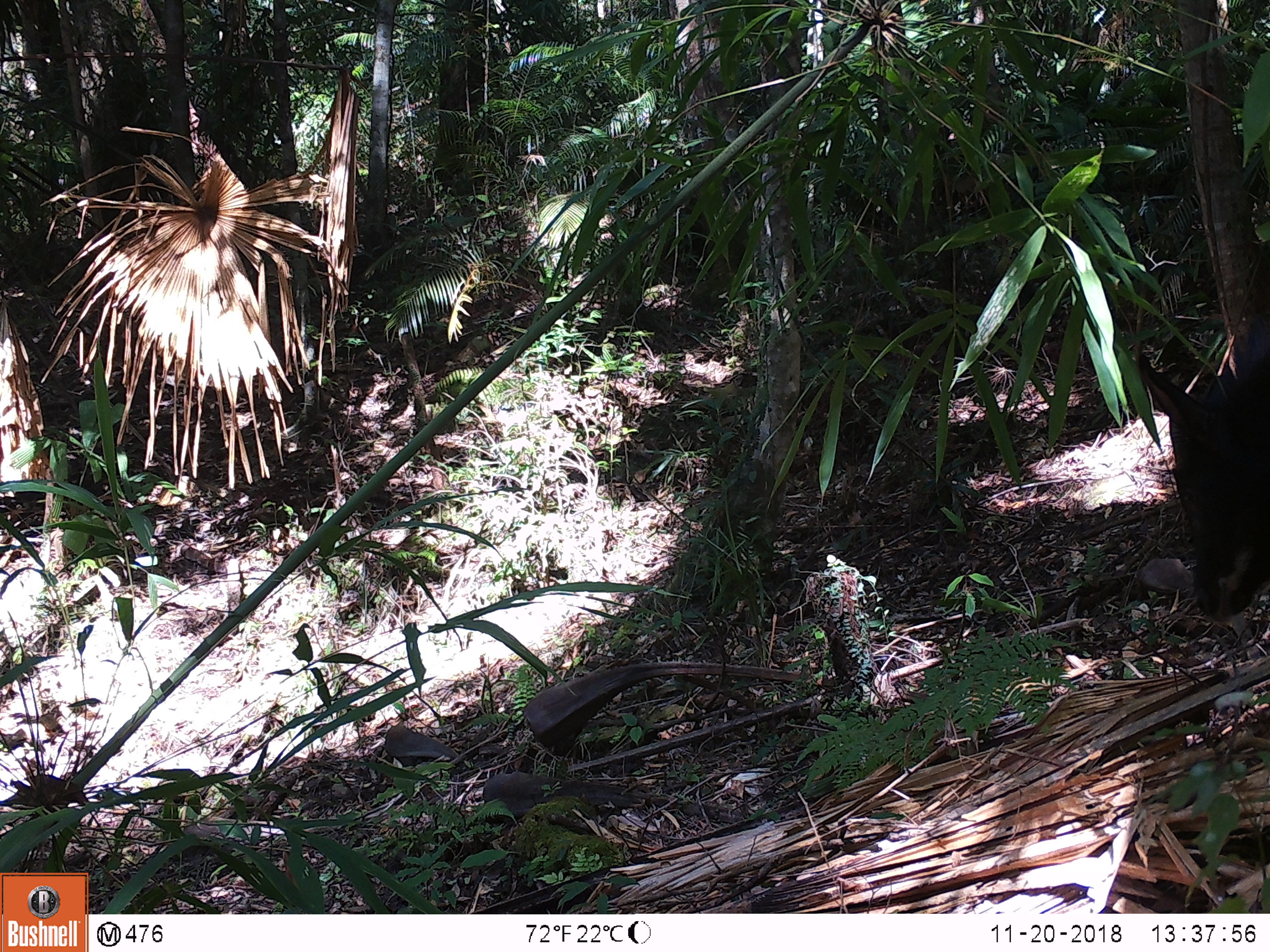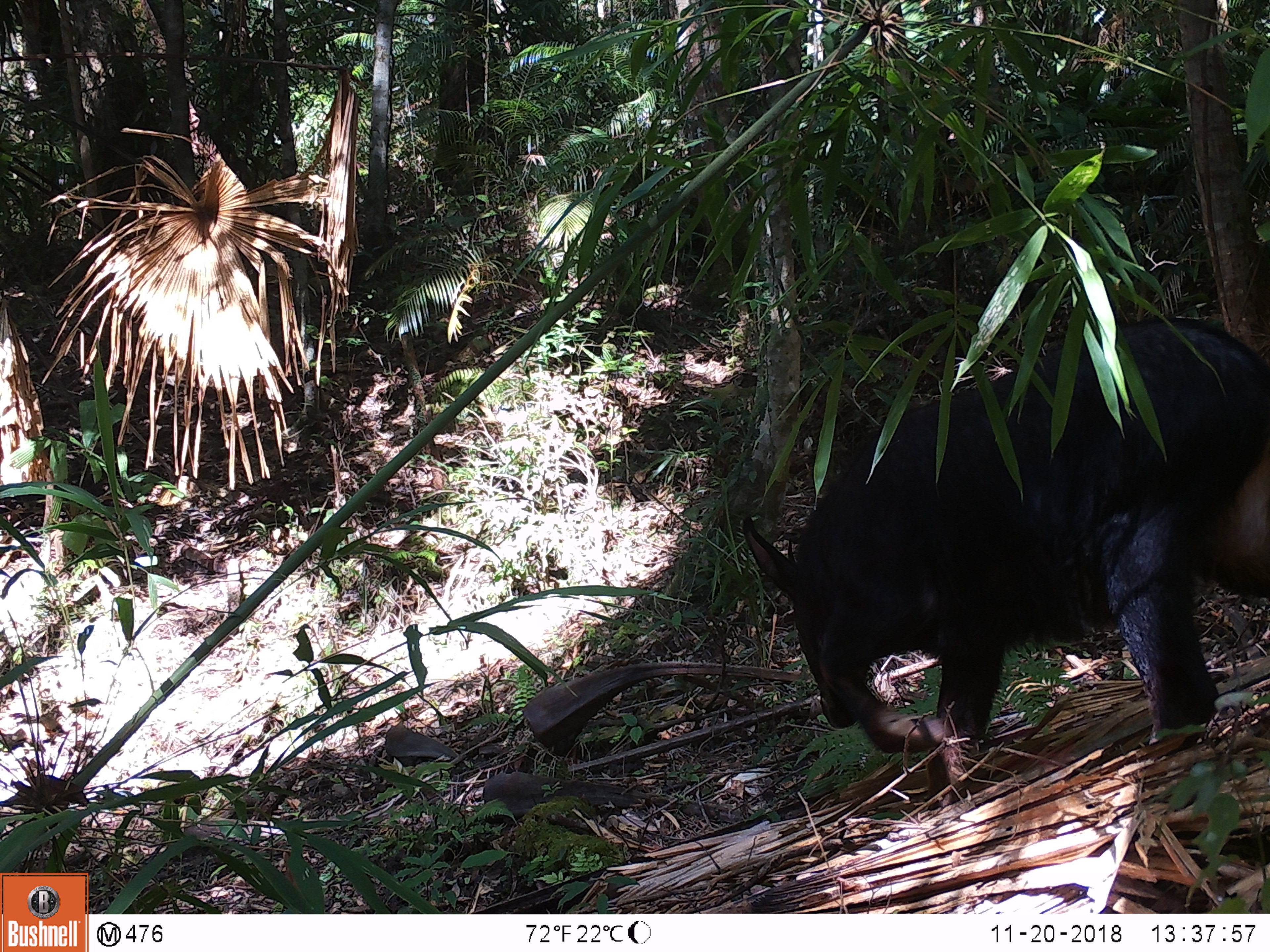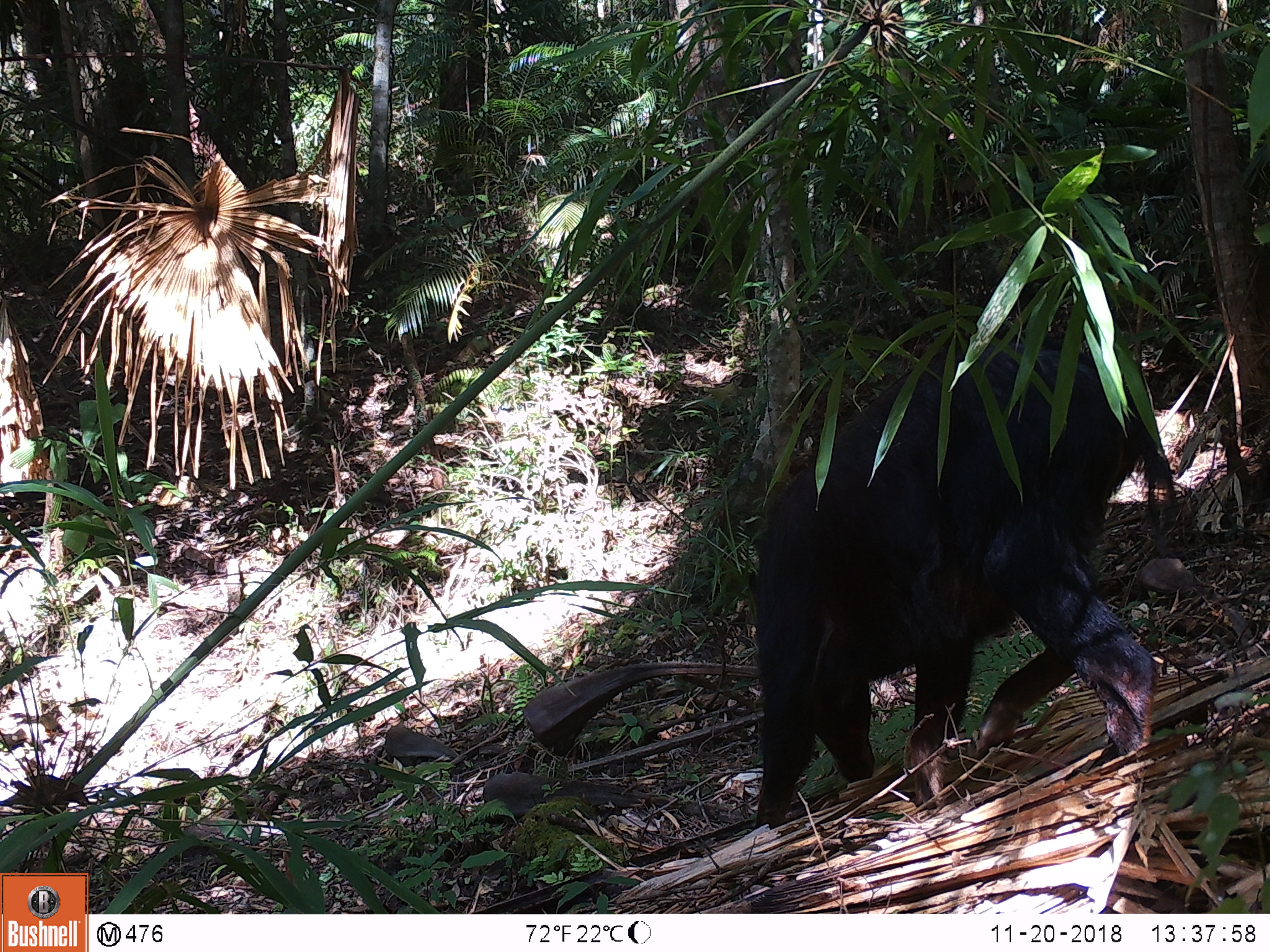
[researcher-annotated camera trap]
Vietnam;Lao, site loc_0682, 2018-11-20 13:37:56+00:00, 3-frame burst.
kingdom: Animalia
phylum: Chordata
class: Mammalia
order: Artiodactyla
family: Bovidae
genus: Capricornis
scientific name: Capricornis sumatraensis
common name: chinese serow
Chinese serow (Capricornis sumatraensis). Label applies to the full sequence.